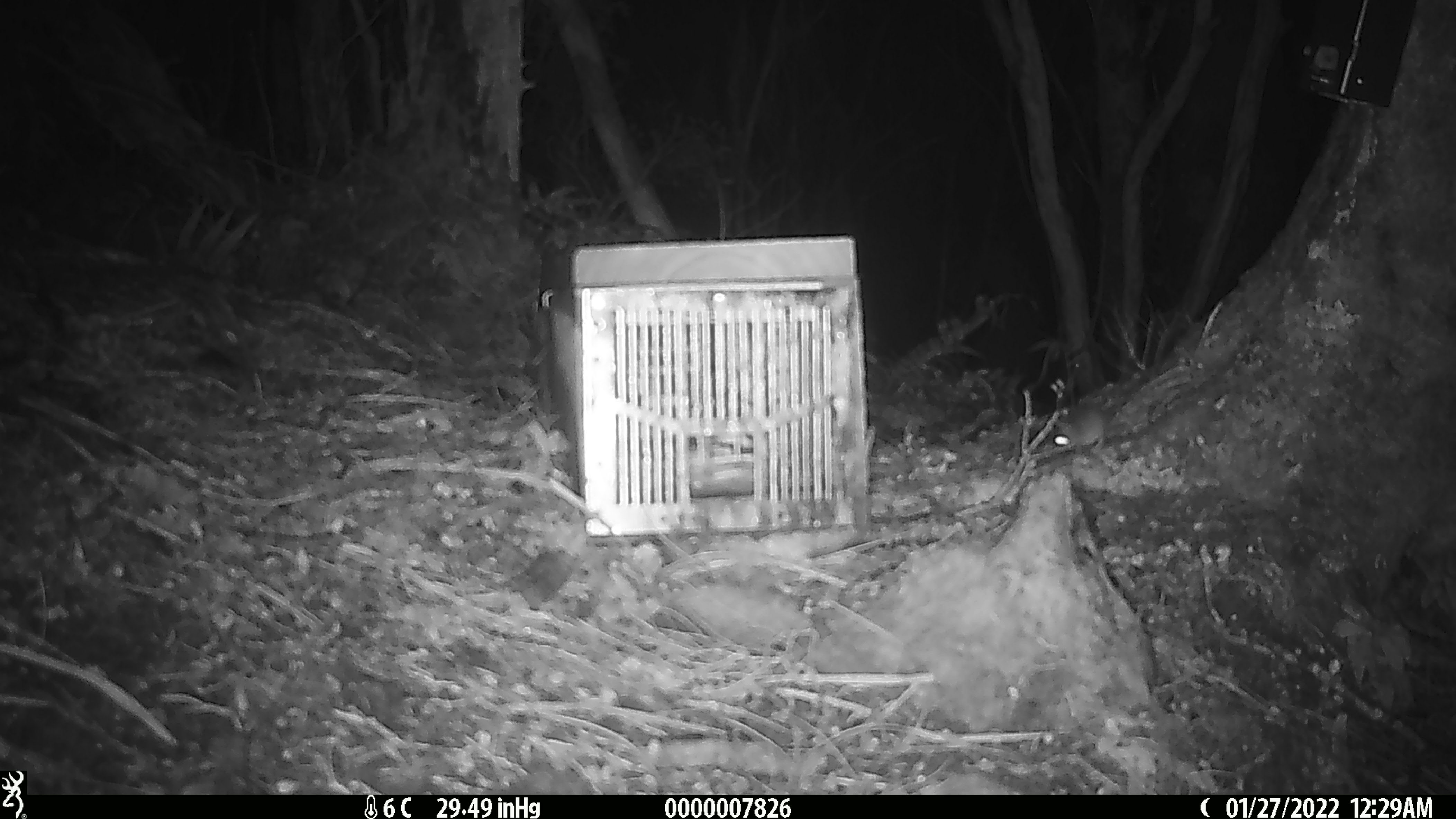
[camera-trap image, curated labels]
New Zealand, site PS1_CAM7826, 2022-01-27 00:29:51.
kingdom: Animalia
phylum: Chordata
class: Mammalia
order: Rodentia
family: Muridae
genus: Mus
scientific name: Mus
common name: mouse